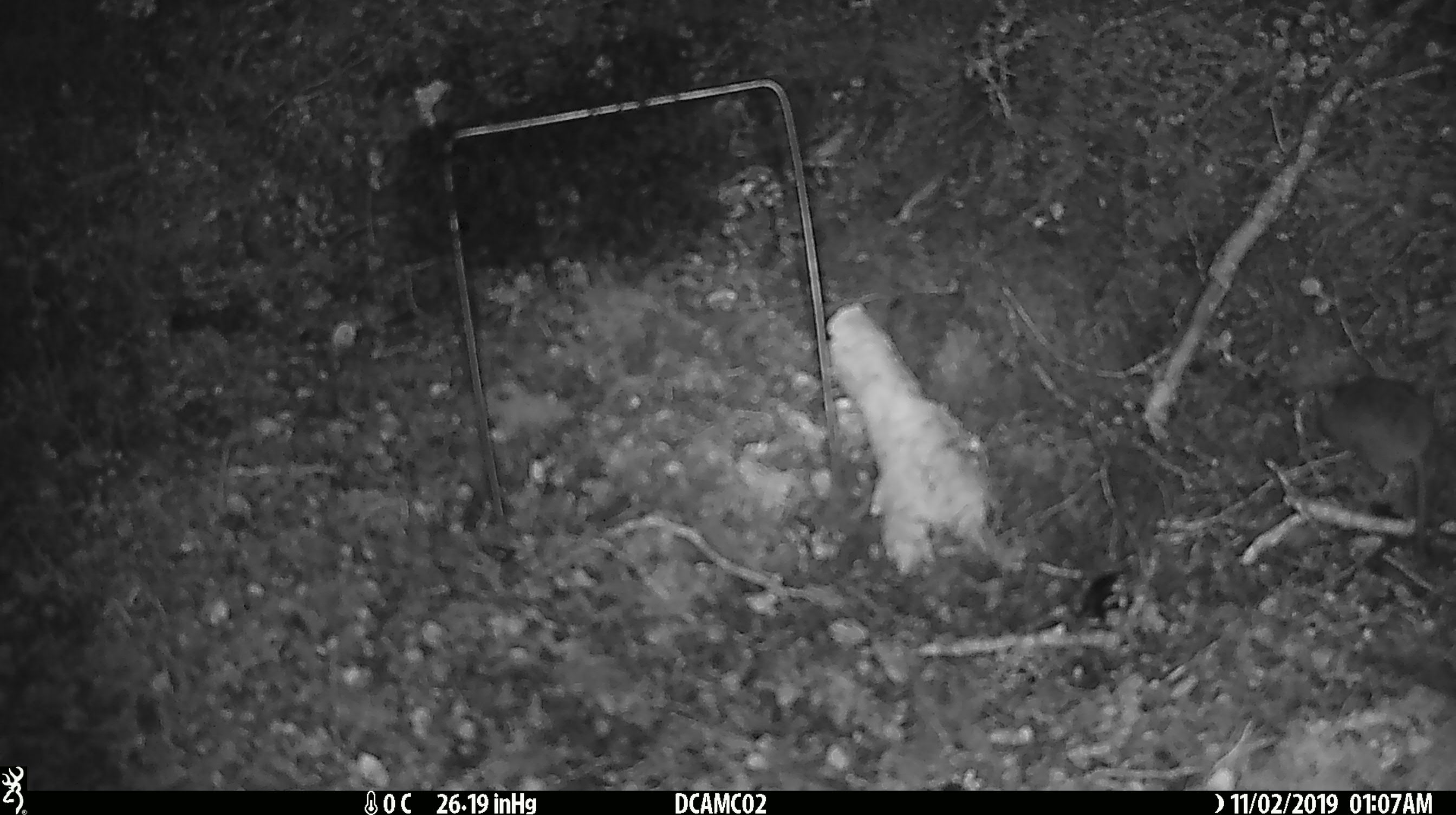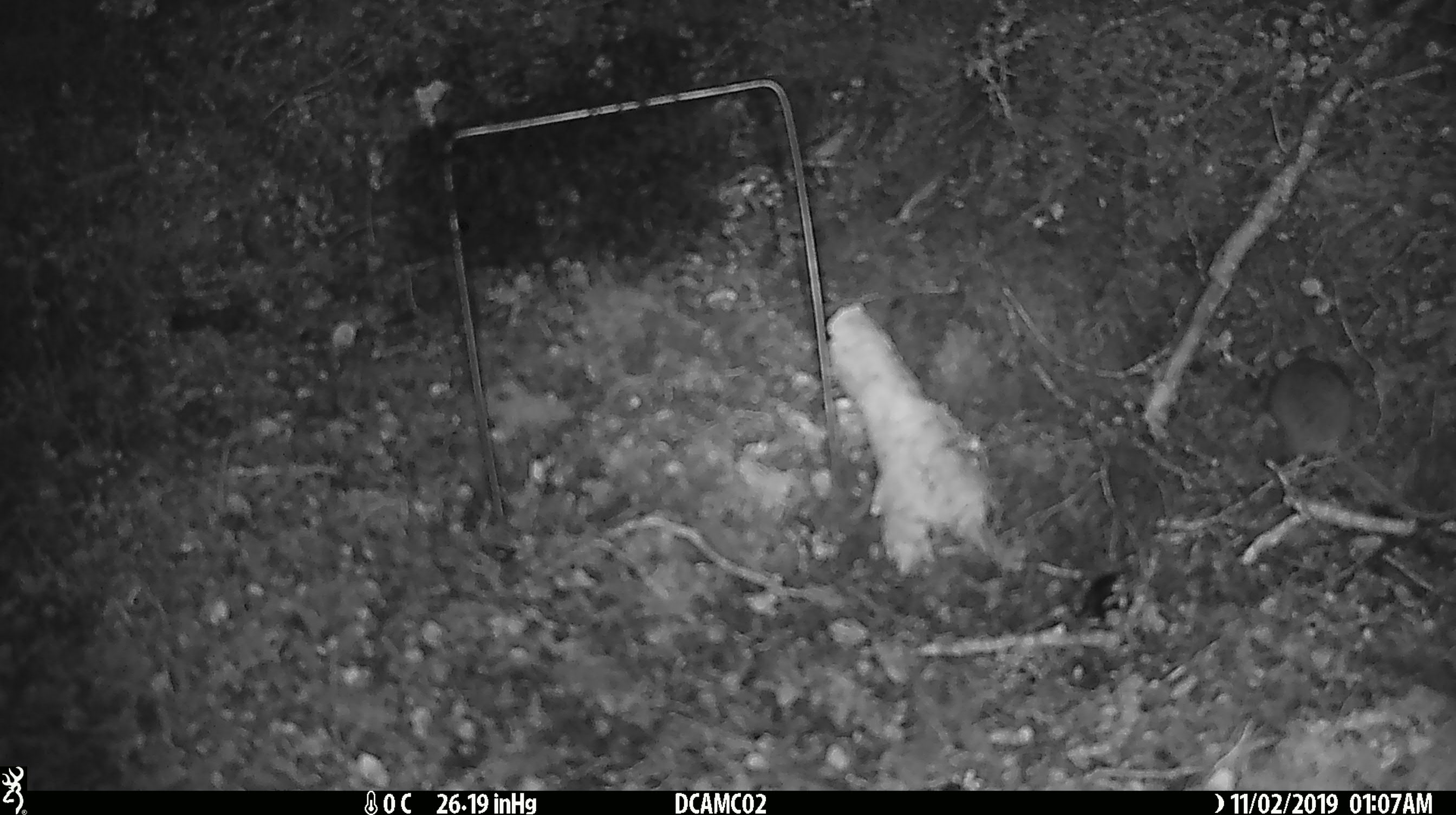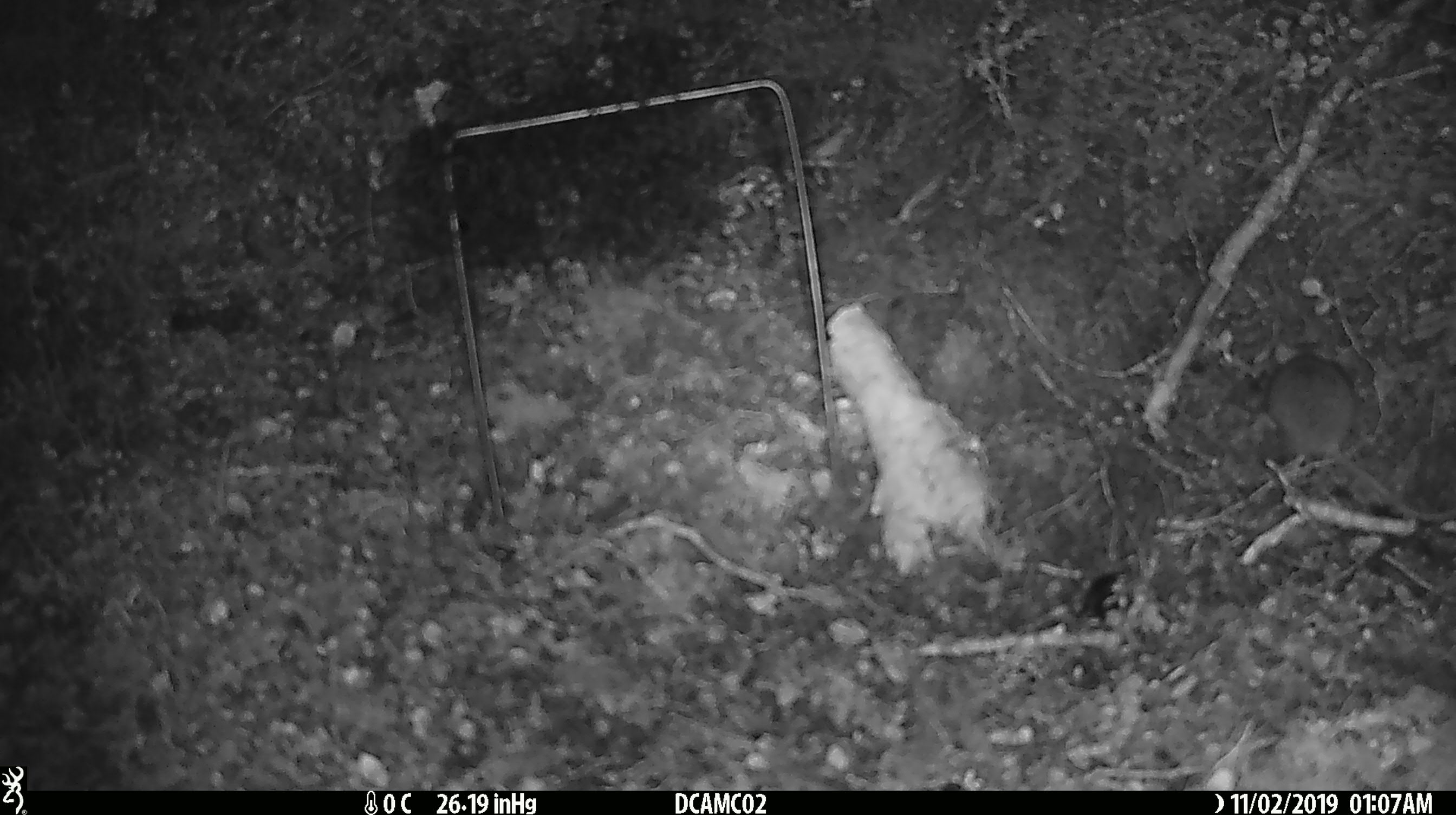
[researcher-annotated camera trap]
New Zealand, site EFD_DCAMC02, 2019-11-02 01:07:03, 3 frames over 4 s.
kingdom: Animalia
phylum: Chordata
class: Mammalia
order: Rodentia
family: Muridae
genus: Mus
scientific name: Mus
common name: mouse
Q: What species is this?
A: Mouse (Mus).